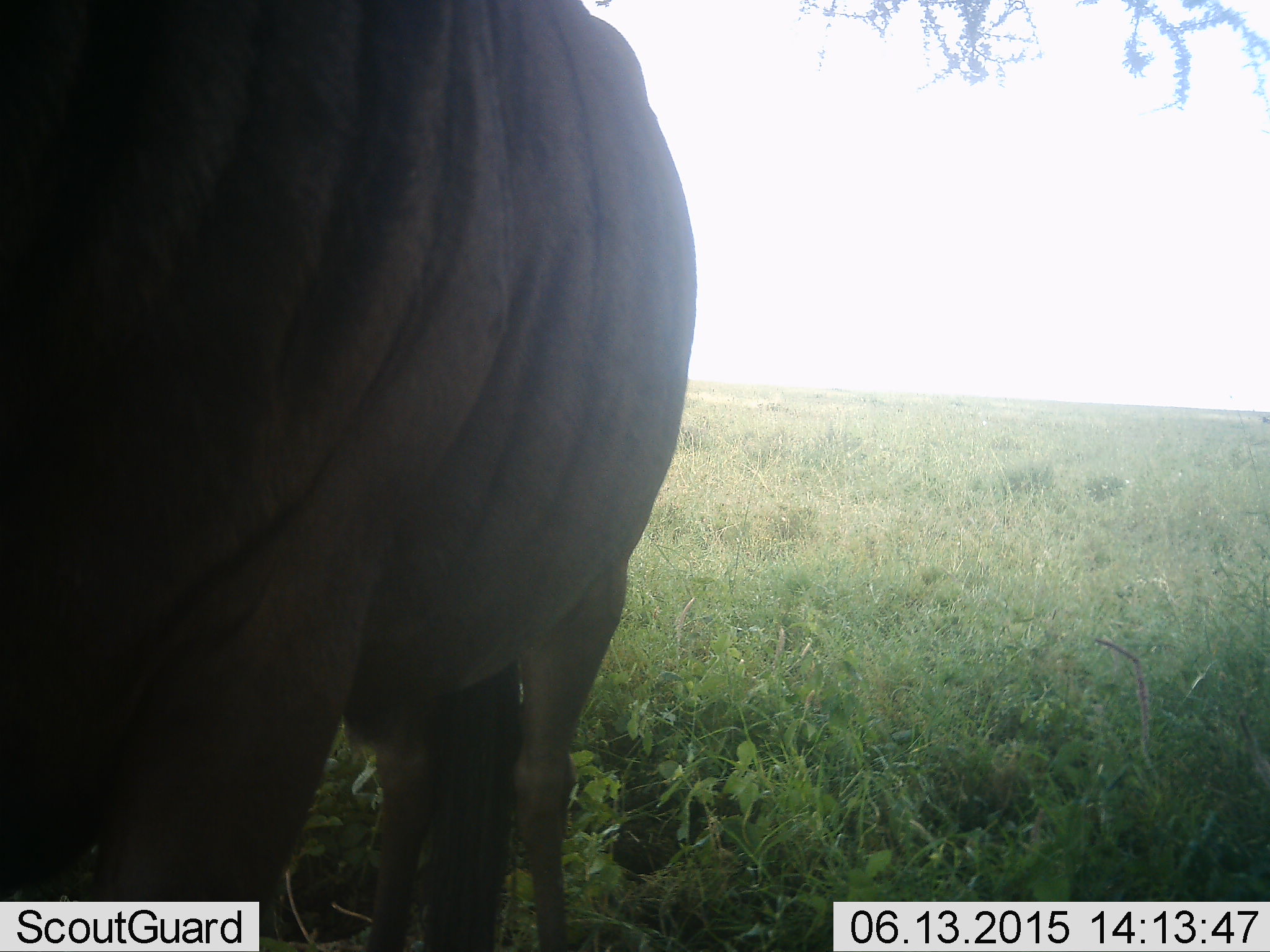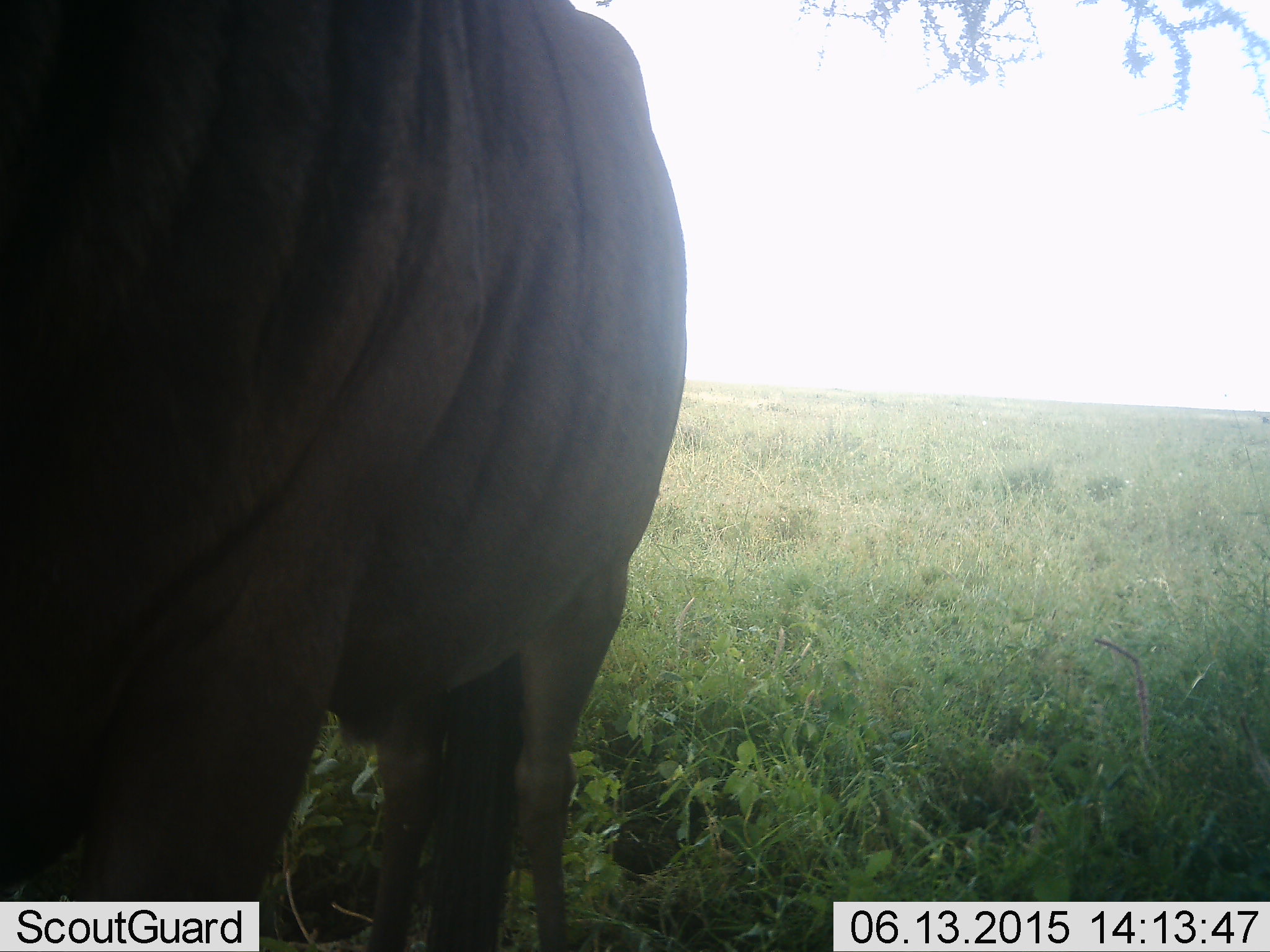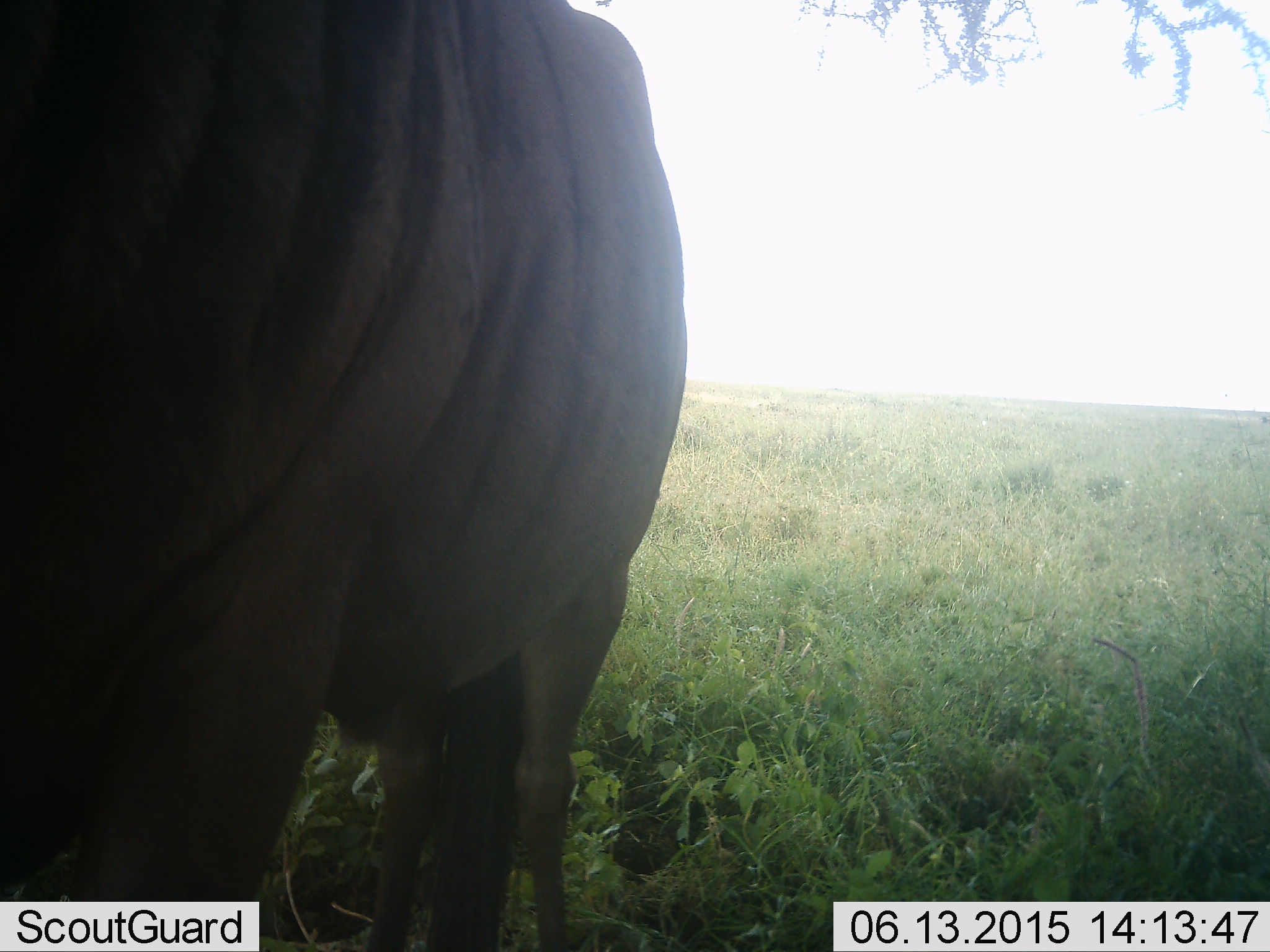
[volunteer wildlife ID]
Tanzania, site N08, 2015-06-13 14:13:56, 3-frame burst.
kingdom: Animalia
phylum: Chordata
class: Mammalia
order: Artiodactyla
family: Bovidae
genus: Connochaetes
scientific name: Connochaetes taurinus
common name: blue wildebeest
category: wildebeest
Wildebeest (blue wildebeest) (Connochaetes taurinus), count 1. Behavior (volunteer vote fractions): standing 70%, resting 10%, moving 0%, interacting 10%. Young present (vote fraction): 0%. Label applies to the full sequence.